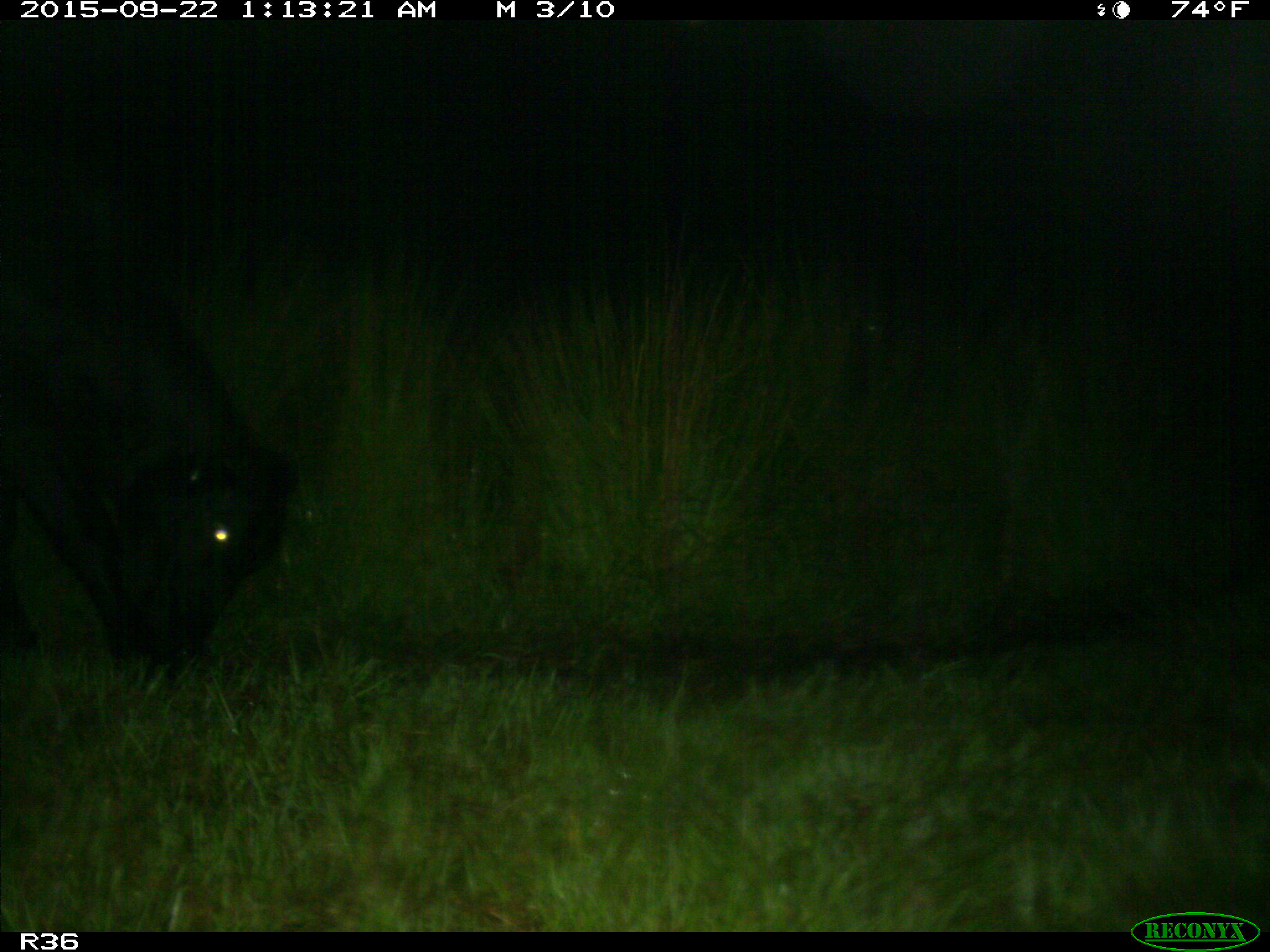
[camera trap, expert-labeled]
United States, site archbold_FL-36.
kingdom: Animalia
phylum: Chordata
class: Mammalia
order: Artiodactyla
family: Bovidae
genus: Bos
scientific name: Bos taurus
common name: domestic cow